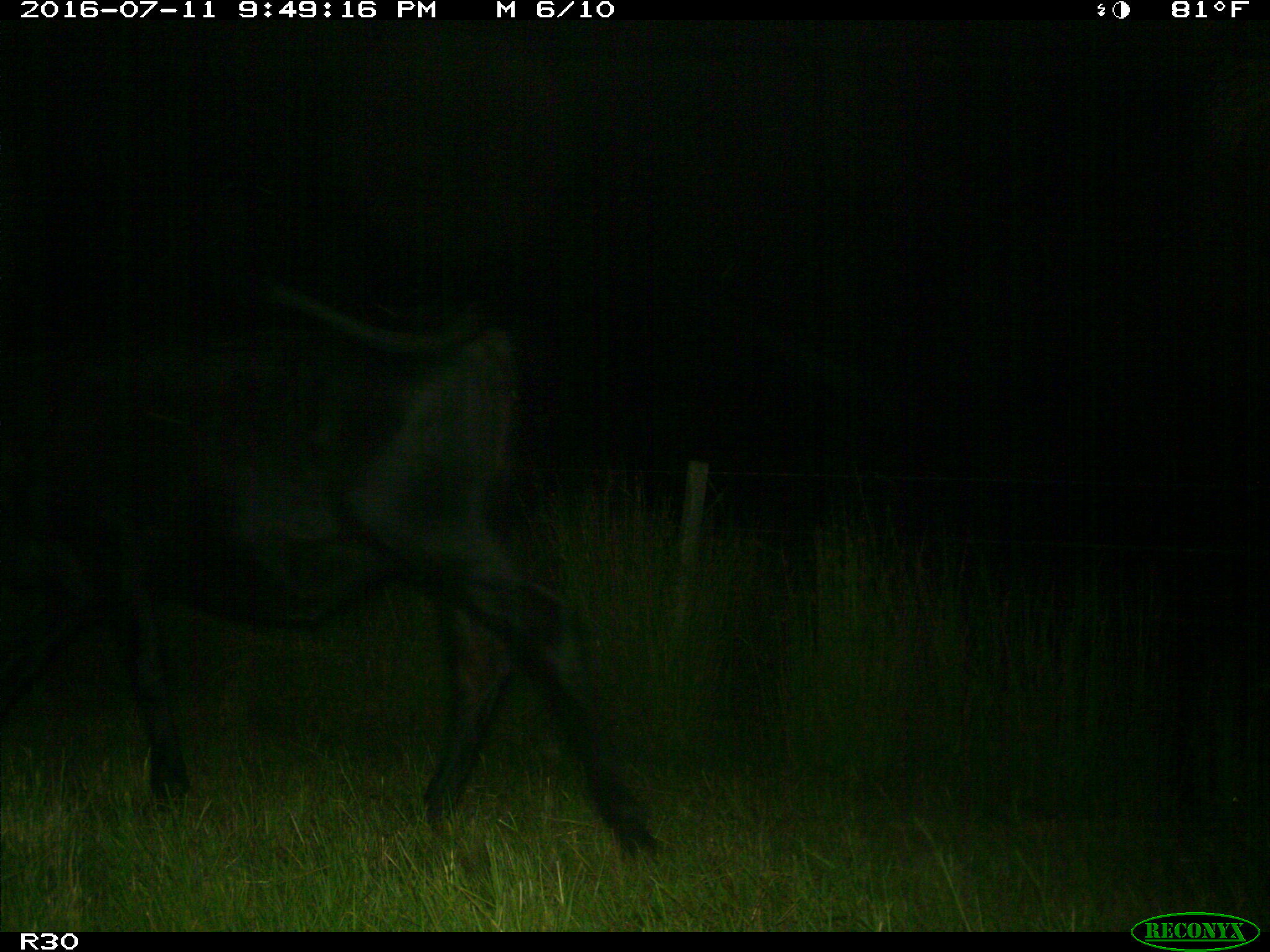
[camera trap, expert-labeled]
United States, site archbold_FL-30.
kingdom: Animalia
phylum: Chordata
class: Mammalia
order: Artiodactyla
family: Bovidae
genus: Bos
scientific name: Bos taurus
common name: domestic cow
Bos taurus (domestic cow).